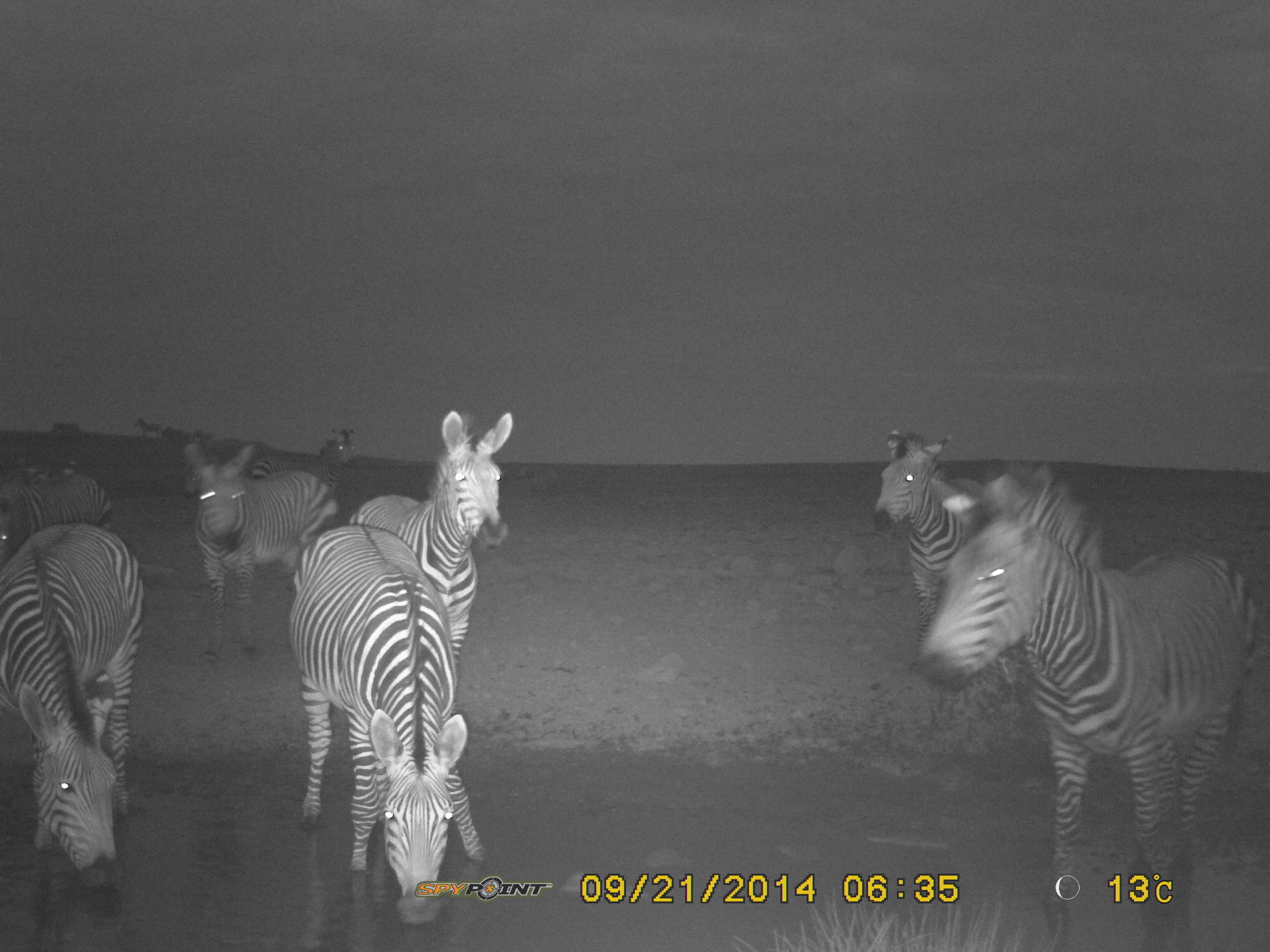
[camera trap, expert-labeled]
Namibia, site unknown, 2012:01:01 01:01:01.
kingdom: Animalia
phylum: Chordata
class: Mammalia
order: Perissodactyla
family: Equidae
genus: Equus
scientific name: Equus zebra hartmannae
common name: hartmann's mountain zebra